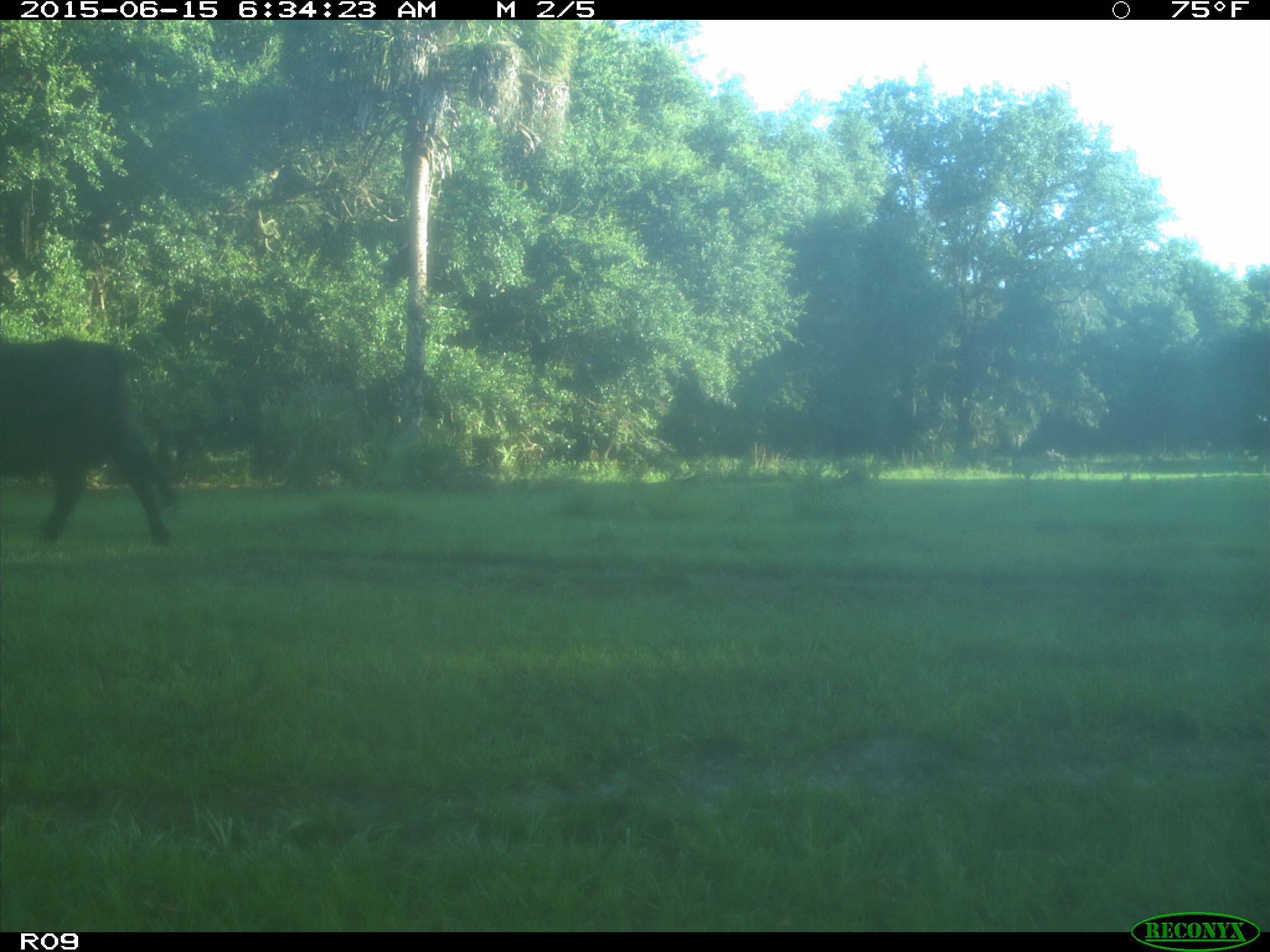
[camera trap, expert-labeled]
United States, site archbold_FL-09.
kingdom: Animalia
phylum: Chordata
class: Mammalia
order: Artiodactyla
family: Bovidae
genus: Bos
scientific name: Bos taurus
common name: domestic cow